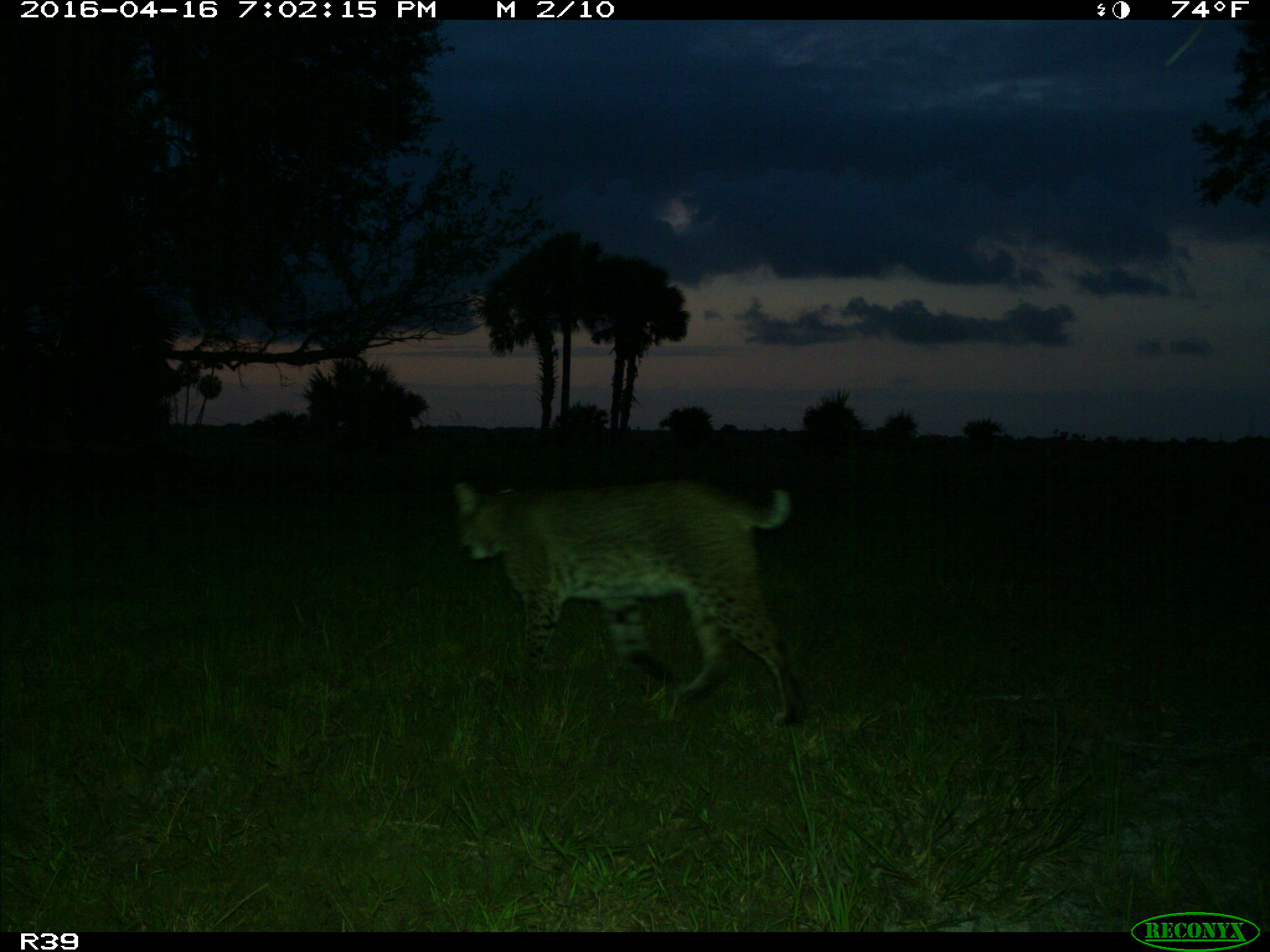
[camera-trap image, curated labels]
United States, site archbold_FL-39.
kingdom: Animalia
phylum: Chordata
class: Mammalia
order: Carnivora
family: Felidae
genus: Lynx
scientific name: Lynx rufus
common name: bobcat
Lynx rufus (bobcat).